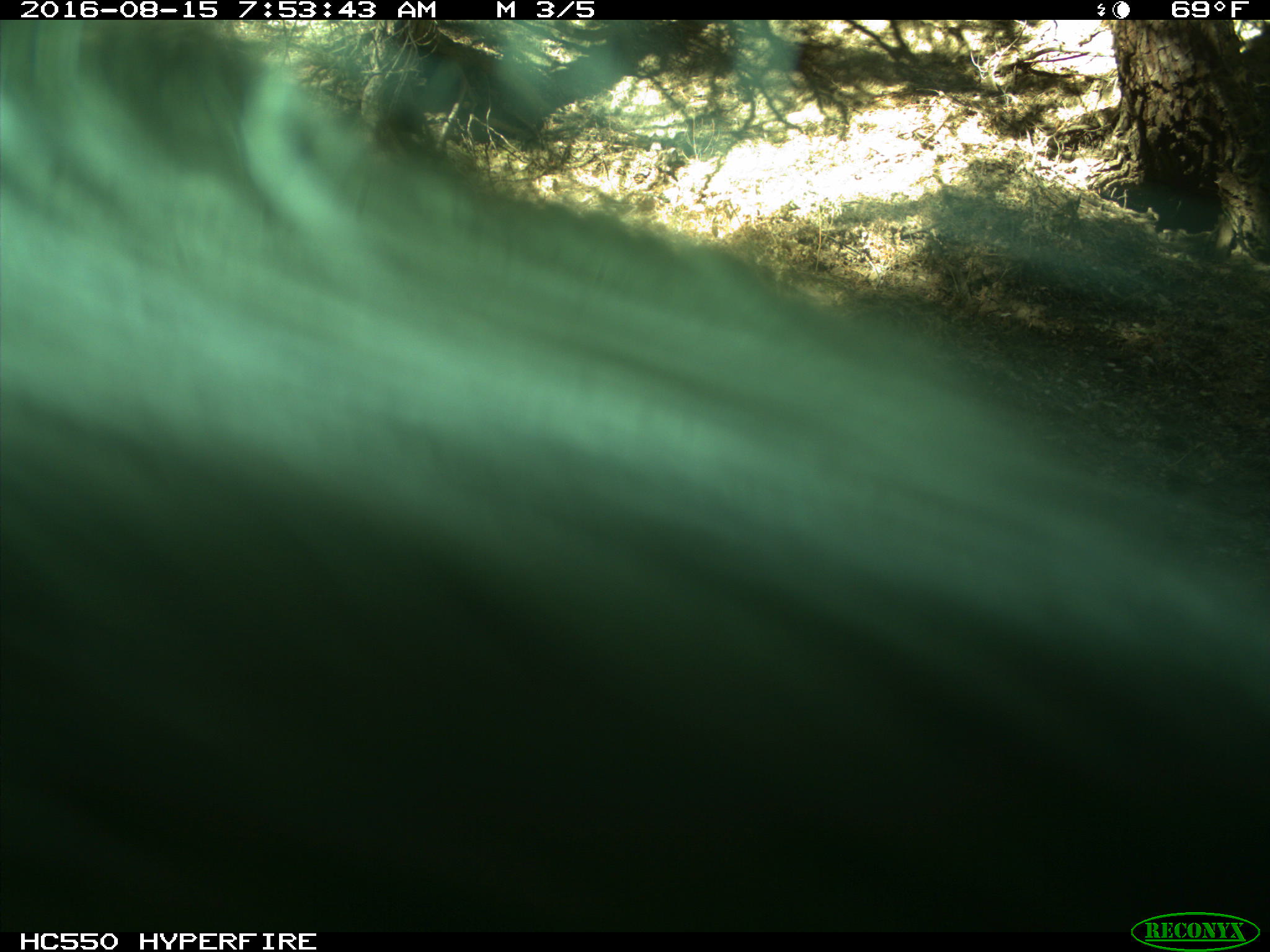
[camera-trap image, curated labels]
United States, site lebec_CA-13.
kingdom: Animalia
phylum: Chordata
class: Mammalia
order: Carnivora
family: Ursidae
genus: Ursus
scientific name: Ursus americanus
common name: american black bear